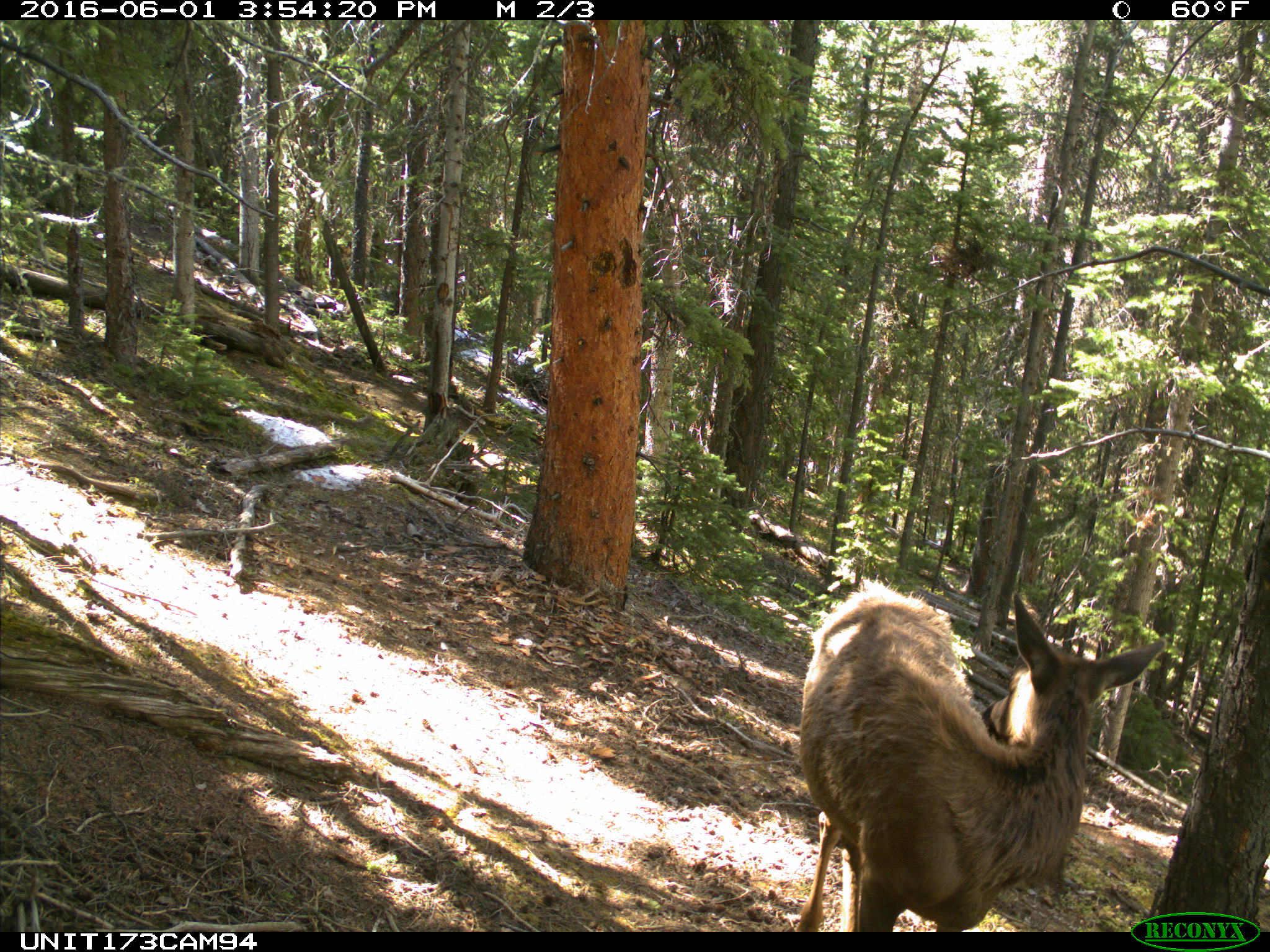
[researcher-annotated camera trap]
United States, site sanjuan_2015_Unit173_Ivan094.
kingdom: Animalia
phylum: Chordata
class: Mammalia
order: Artiodactyla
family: Cervidae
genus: Cervus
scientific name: Cervus elaphus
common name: red deer